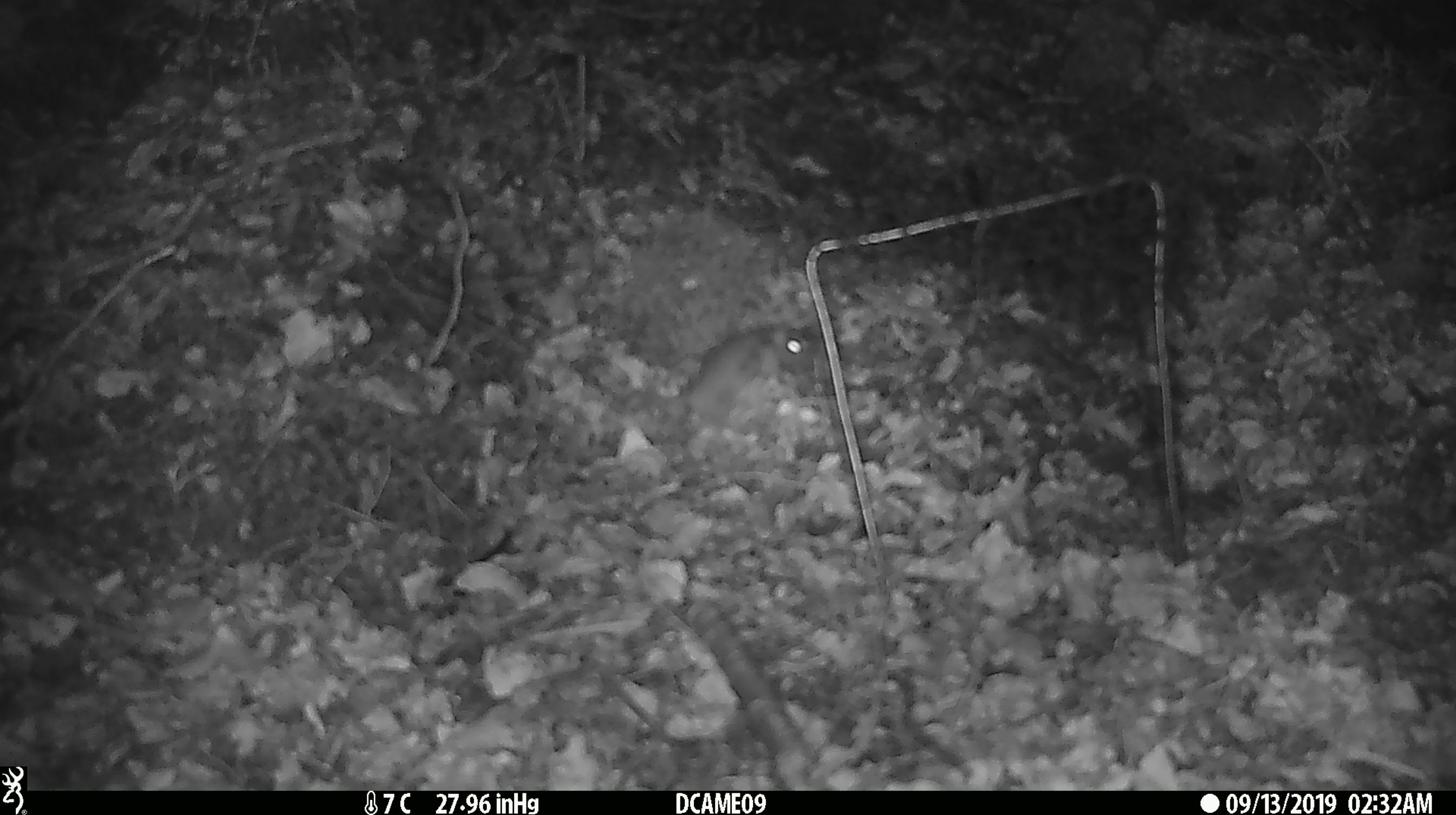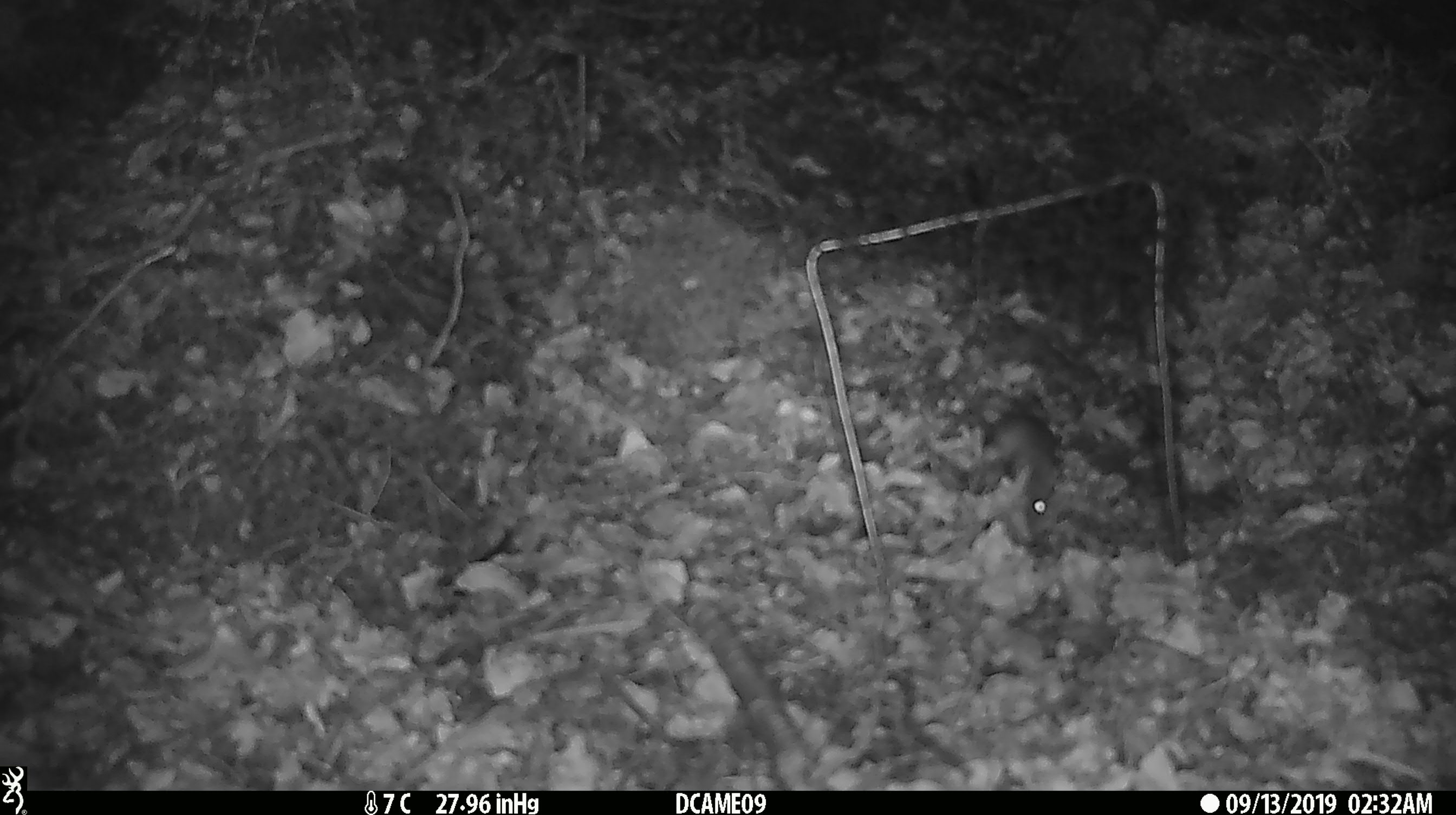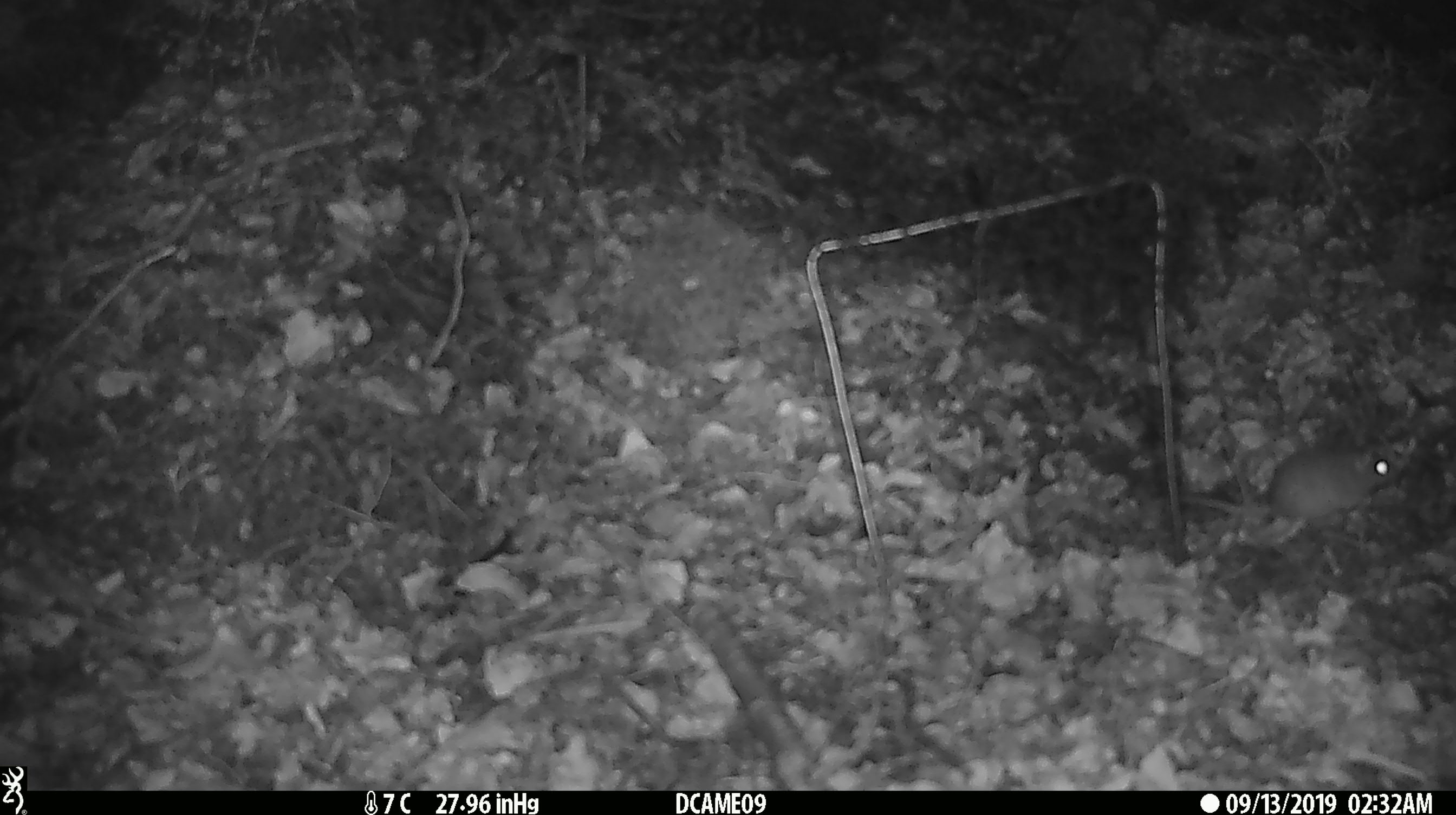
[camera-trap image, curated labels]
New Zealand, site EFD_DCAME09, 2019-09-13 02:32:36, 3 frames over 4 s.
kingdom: Animalia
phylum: Chordata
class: Mammalia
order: Rodentia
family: Muridae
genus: Mus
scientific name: Mus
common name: mouse